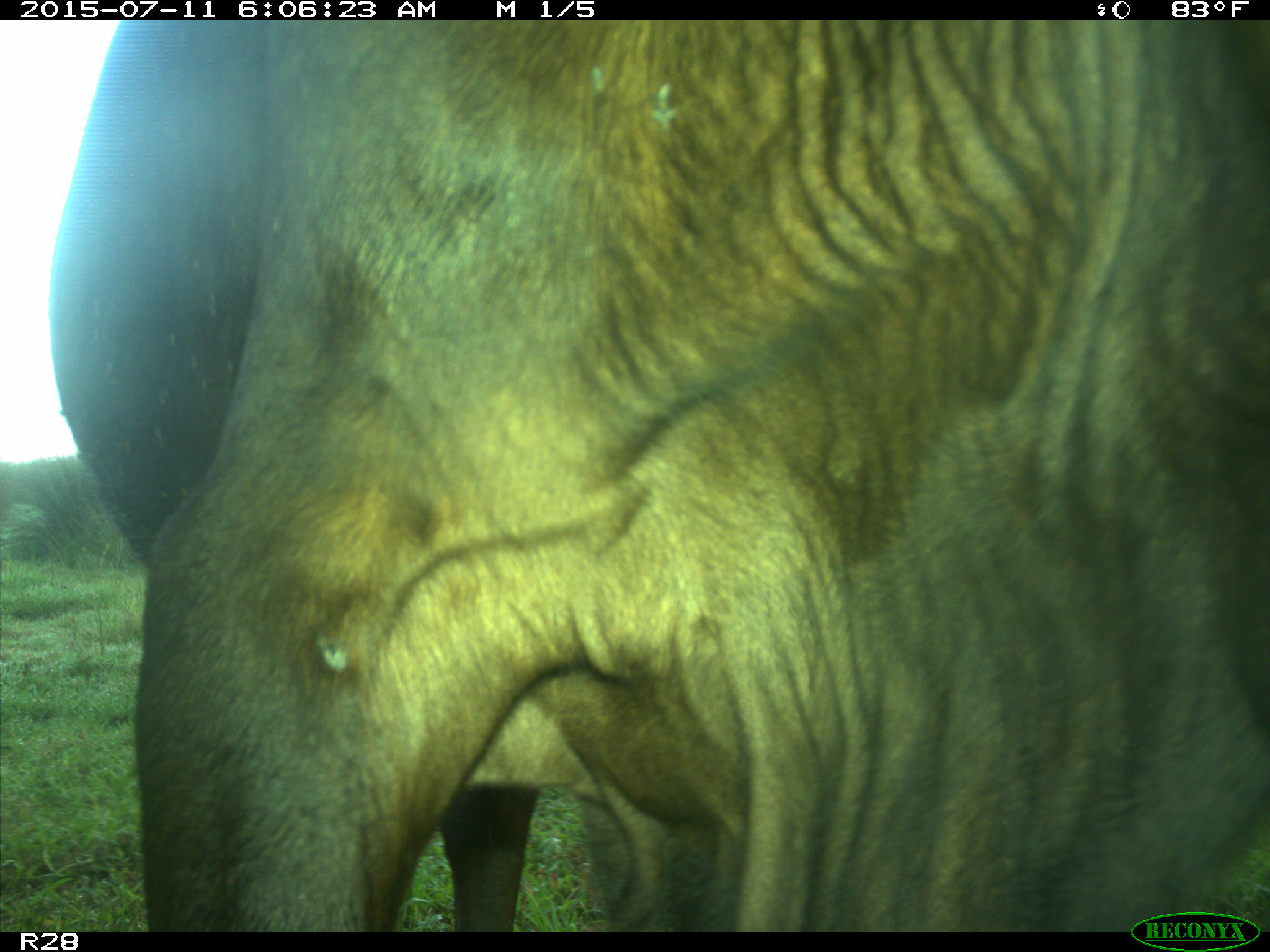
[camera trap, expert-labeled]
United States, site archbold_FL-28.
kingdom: Animalia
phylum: Chordata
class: Mammalia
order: Artiodactyla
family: Bovidae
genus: Bos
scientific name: Bos taurus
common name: domestic cow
Bos taurus (domestic cow).